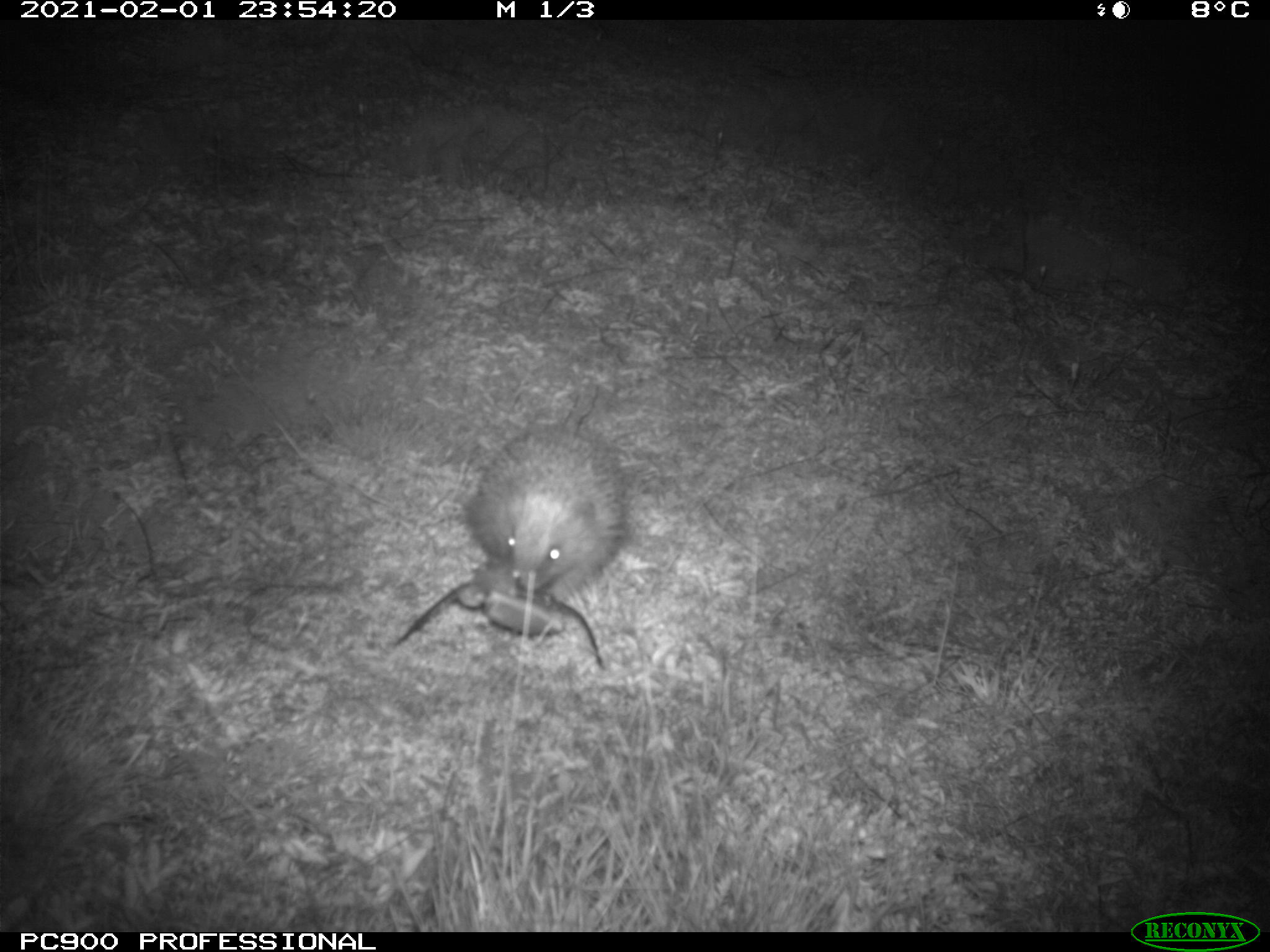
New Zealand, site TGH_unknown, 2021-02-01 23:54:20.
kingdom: Animalia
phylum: Chordata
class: Mammalia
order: Eulipotyphla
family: Erinaceidae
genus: Erinaceus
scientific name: Erinaceus europaeus europaeus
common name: european hedgehog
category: hedgehog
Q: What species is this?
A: Hedgehog (european hedgehog) (Erinaceus europaeus europaeus).